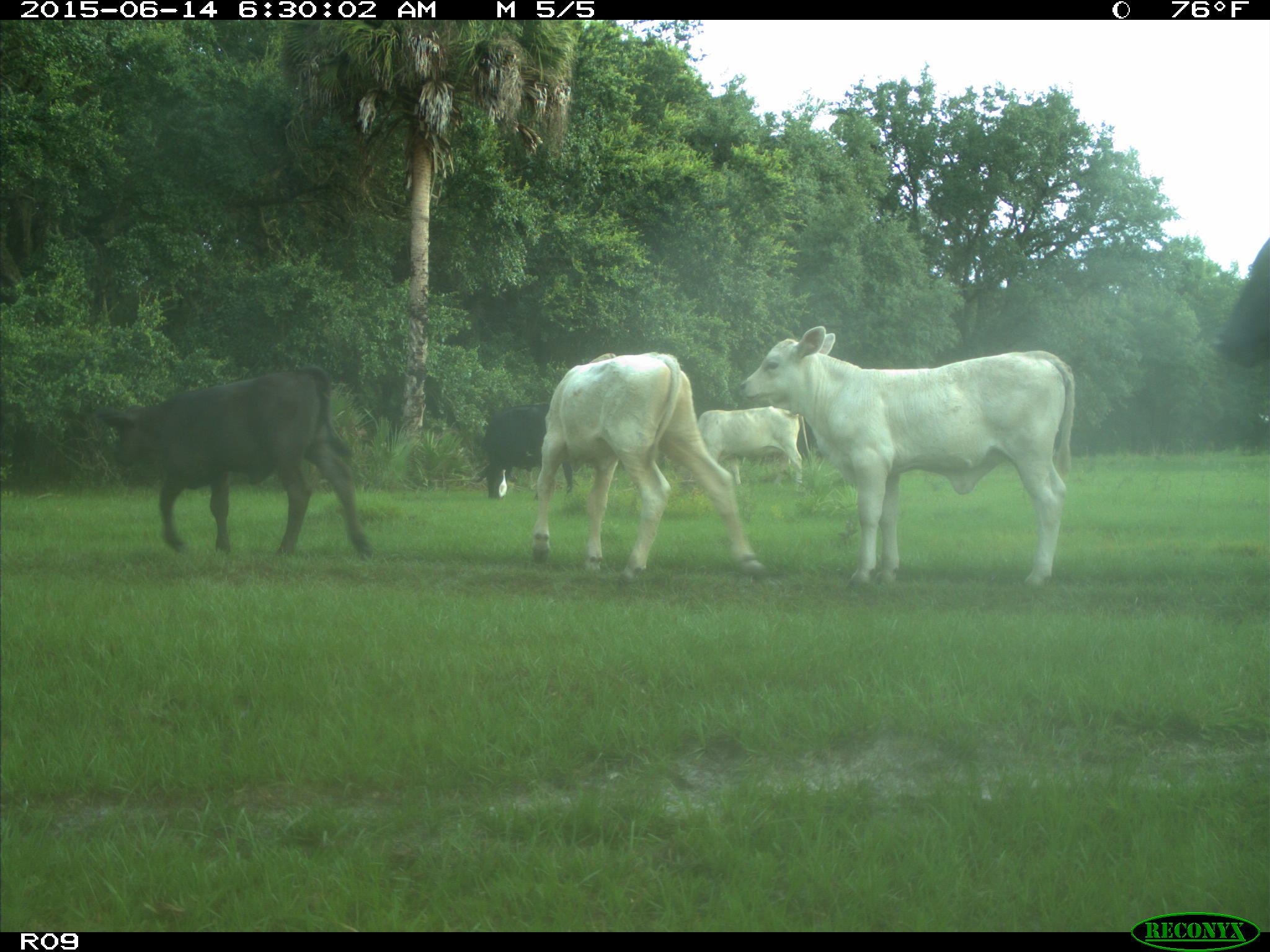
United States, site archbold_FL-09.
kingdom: Animalia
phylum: Chordata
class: Mammalia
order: Artiodactyla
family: Bovidae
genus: Bos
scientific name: Bos taurus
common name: domestic cow